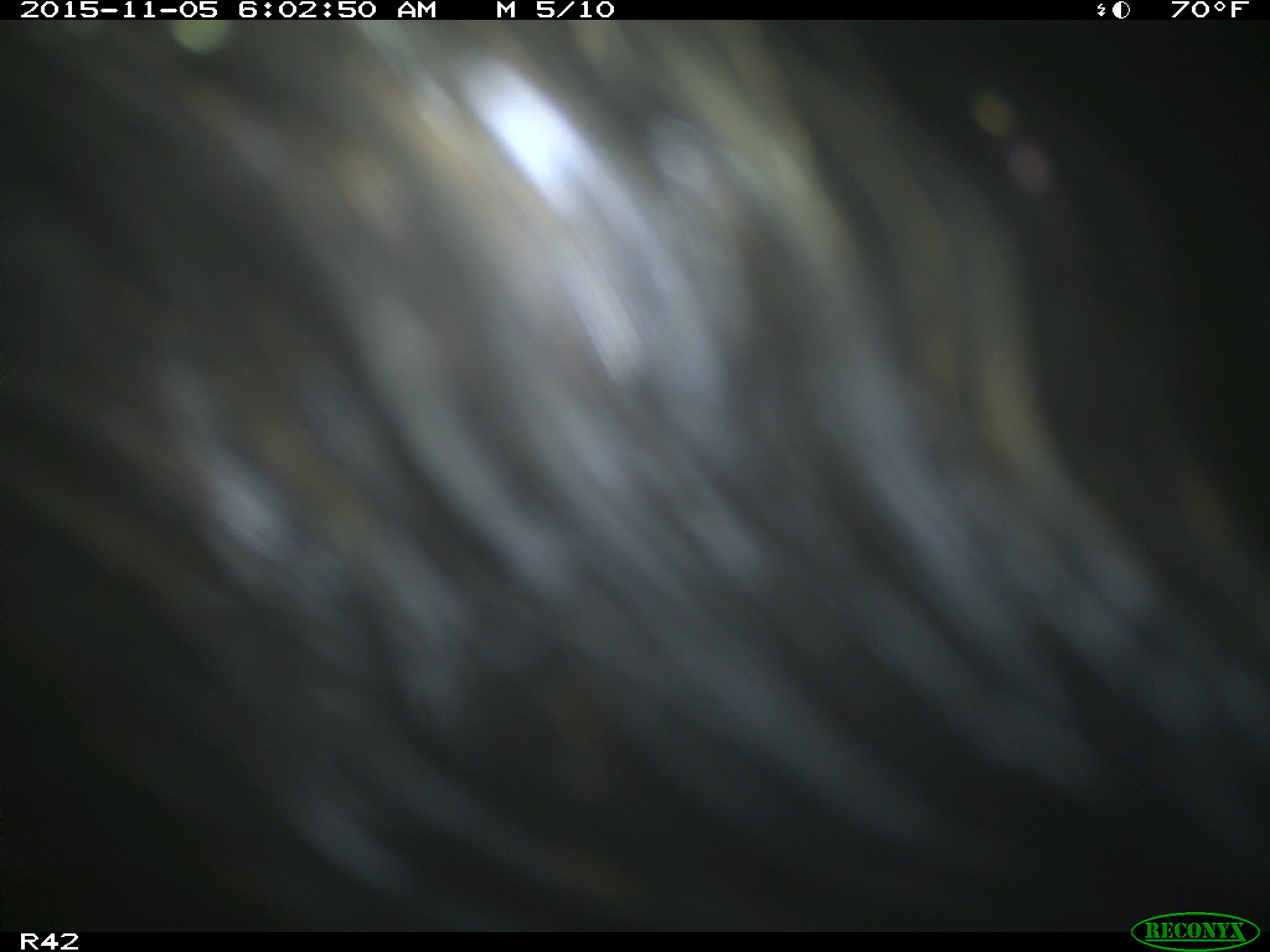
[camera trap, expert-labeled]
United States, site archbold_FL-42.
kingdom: Animalia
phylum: Chordata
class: Mammalia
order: Artiodactyla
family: Suidae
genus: Sus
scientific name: Sus scrofa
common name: wild boar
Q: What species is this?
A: Sus scrofa (wild boar).